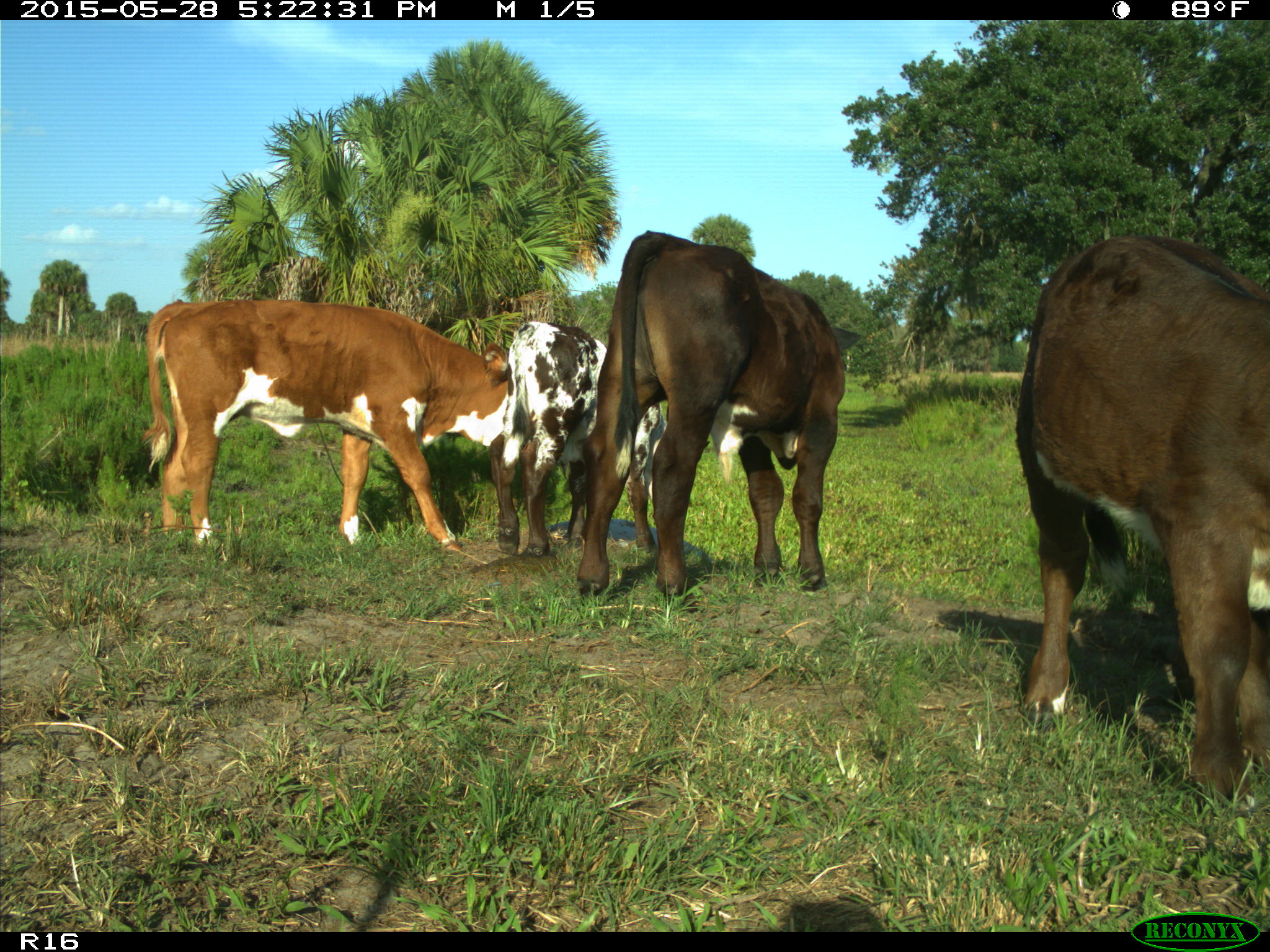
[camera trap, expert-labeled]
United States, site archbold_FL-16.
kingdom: Animalia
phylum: Chordata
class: Mammalia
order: Artiodactyla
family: Bovidae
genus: Bos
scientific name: Bos taurus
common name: domestic cow